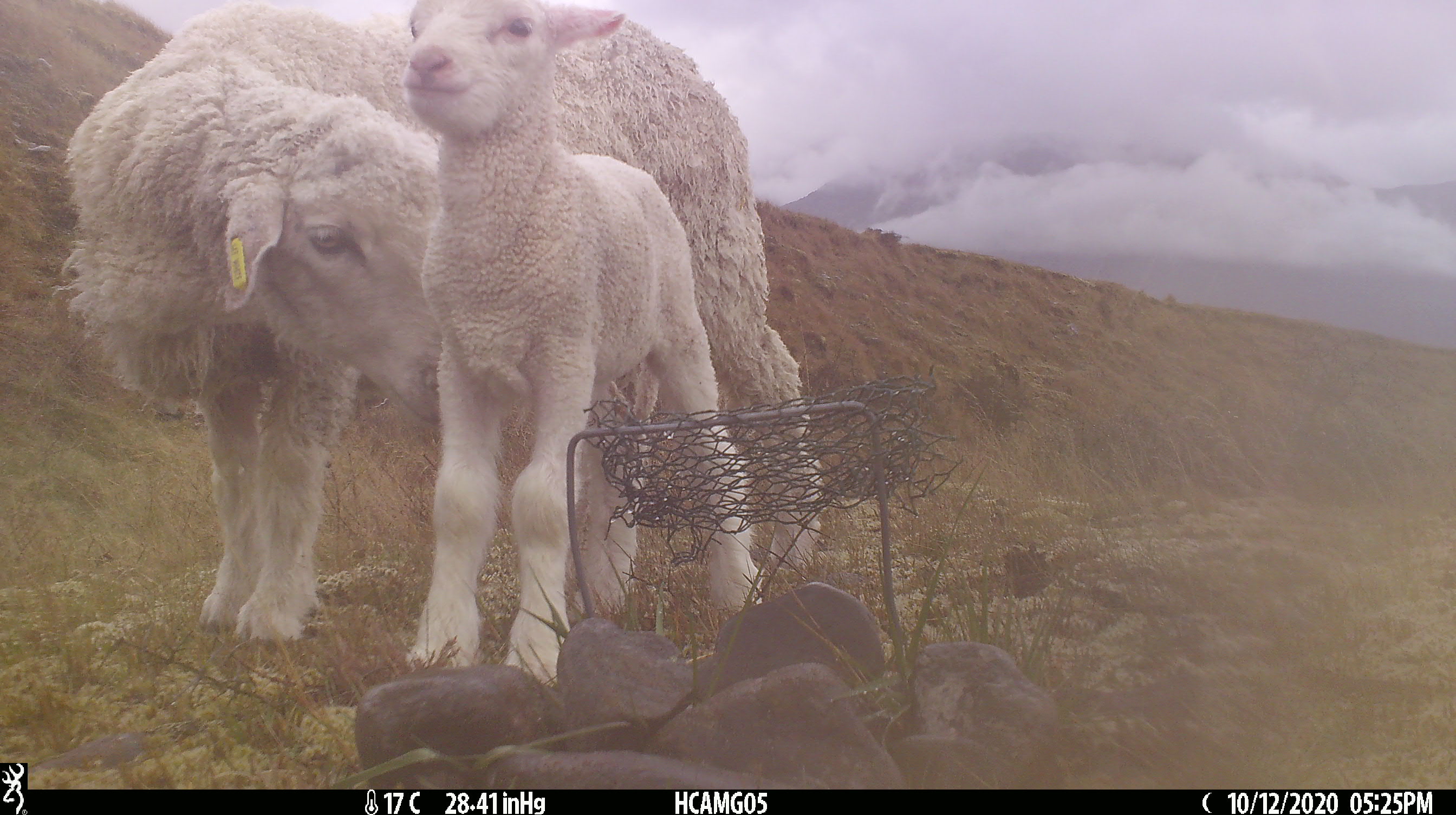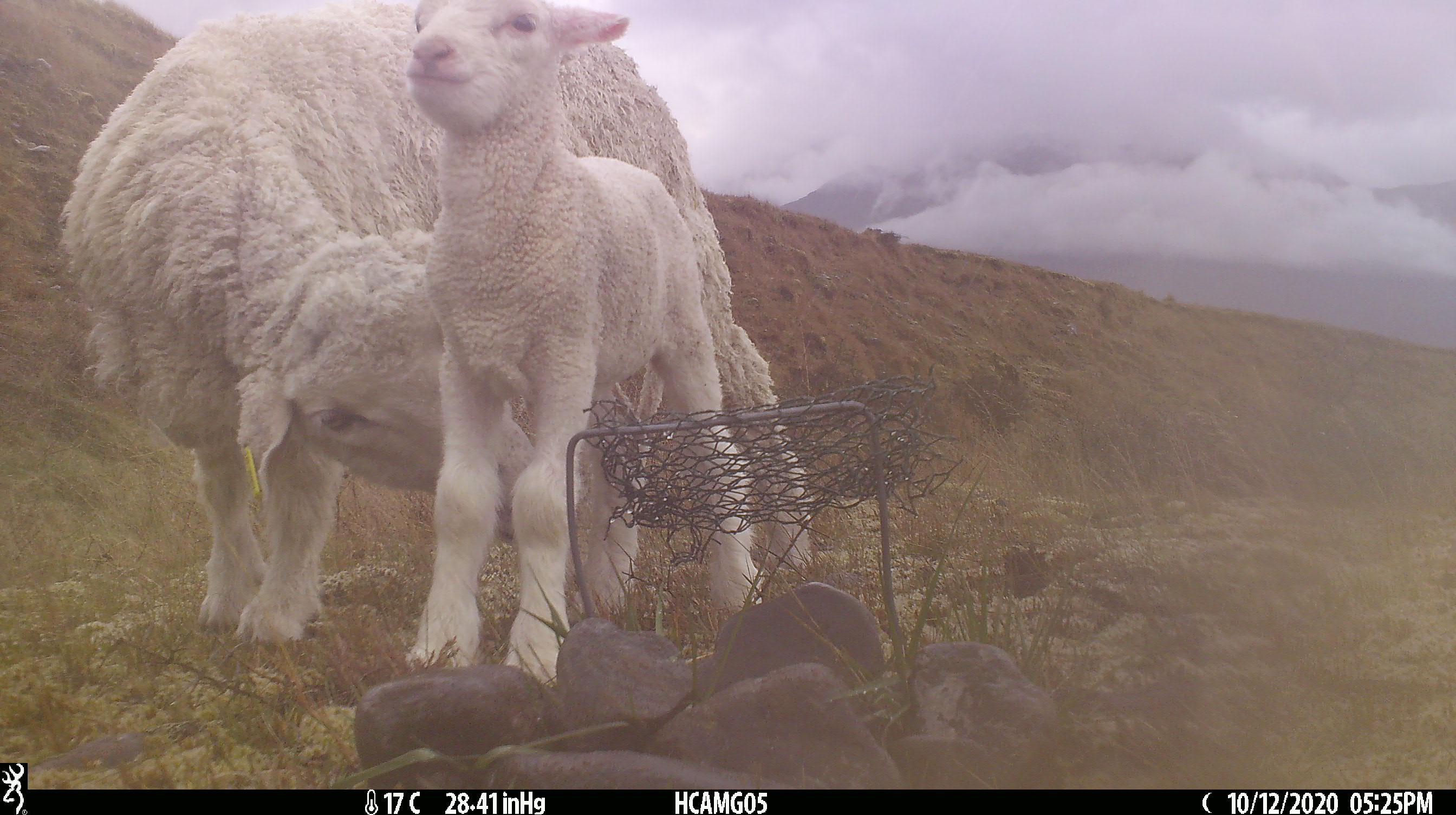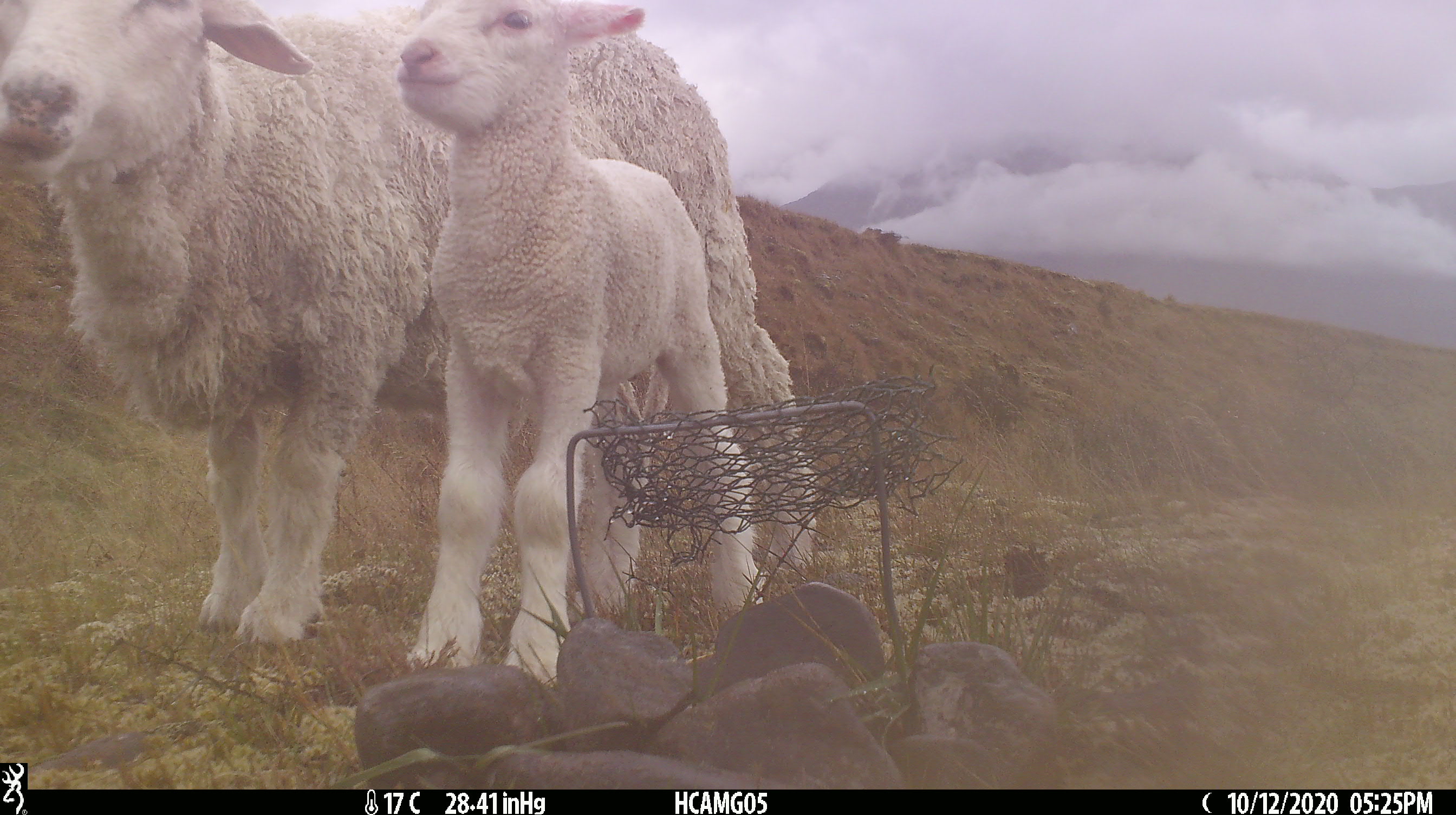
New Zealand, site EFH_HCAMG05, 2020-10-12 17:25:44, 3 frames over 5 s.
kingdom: Animalia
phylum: Chordata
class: Mammalia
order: Artiodactyla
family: Bovidae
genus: Ovis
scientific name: Ovis aries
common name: domestic sheep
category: sheep